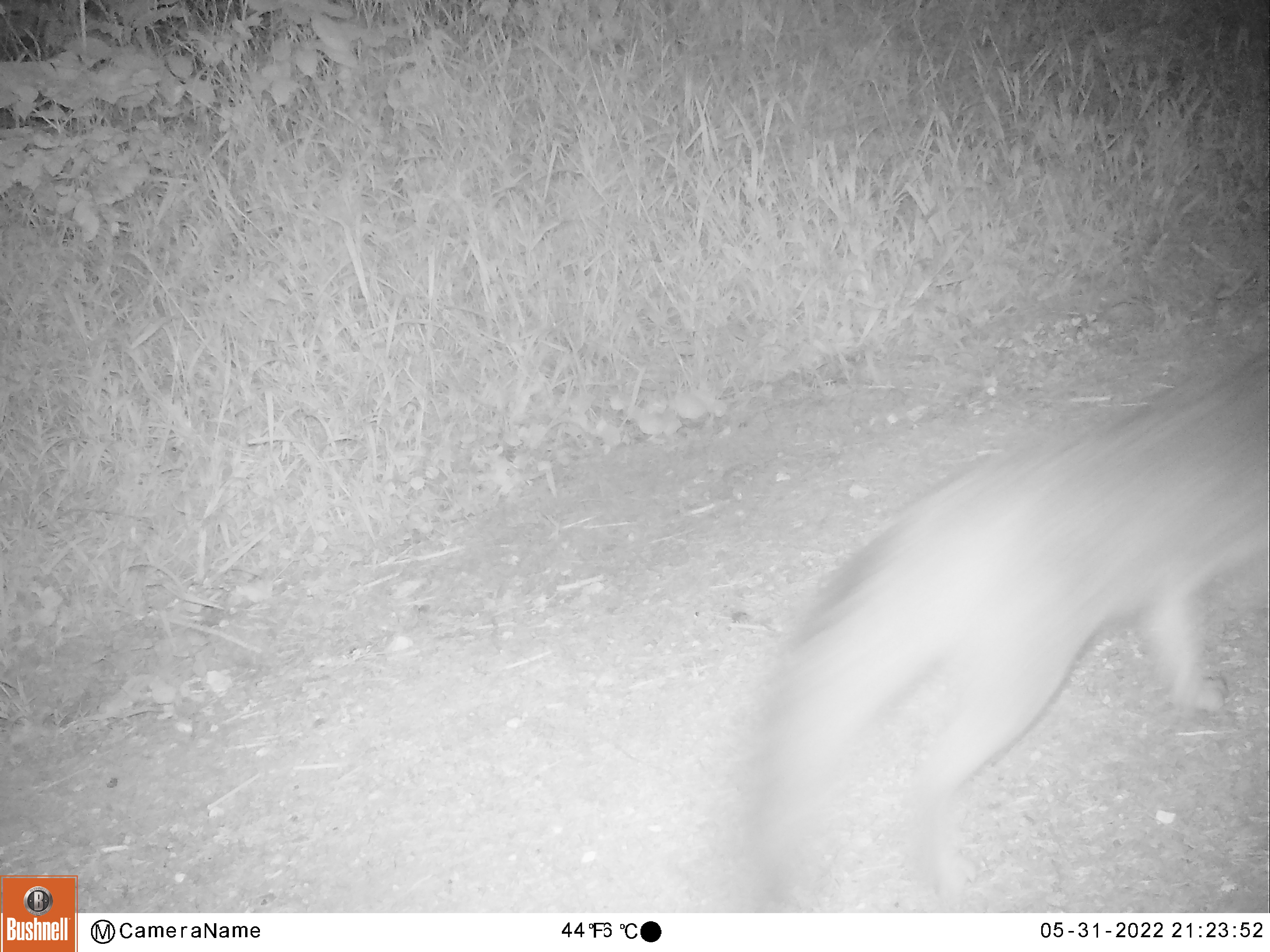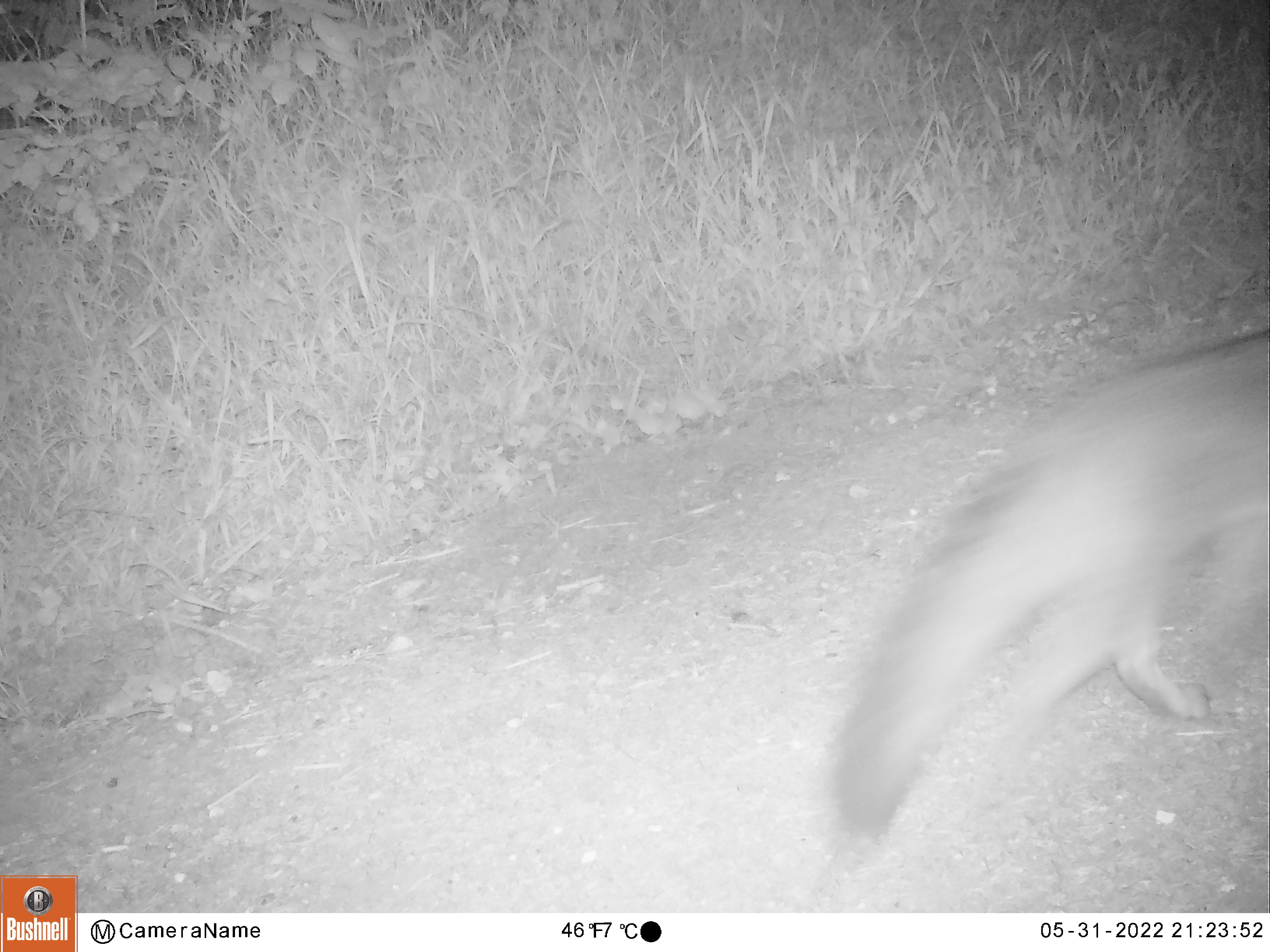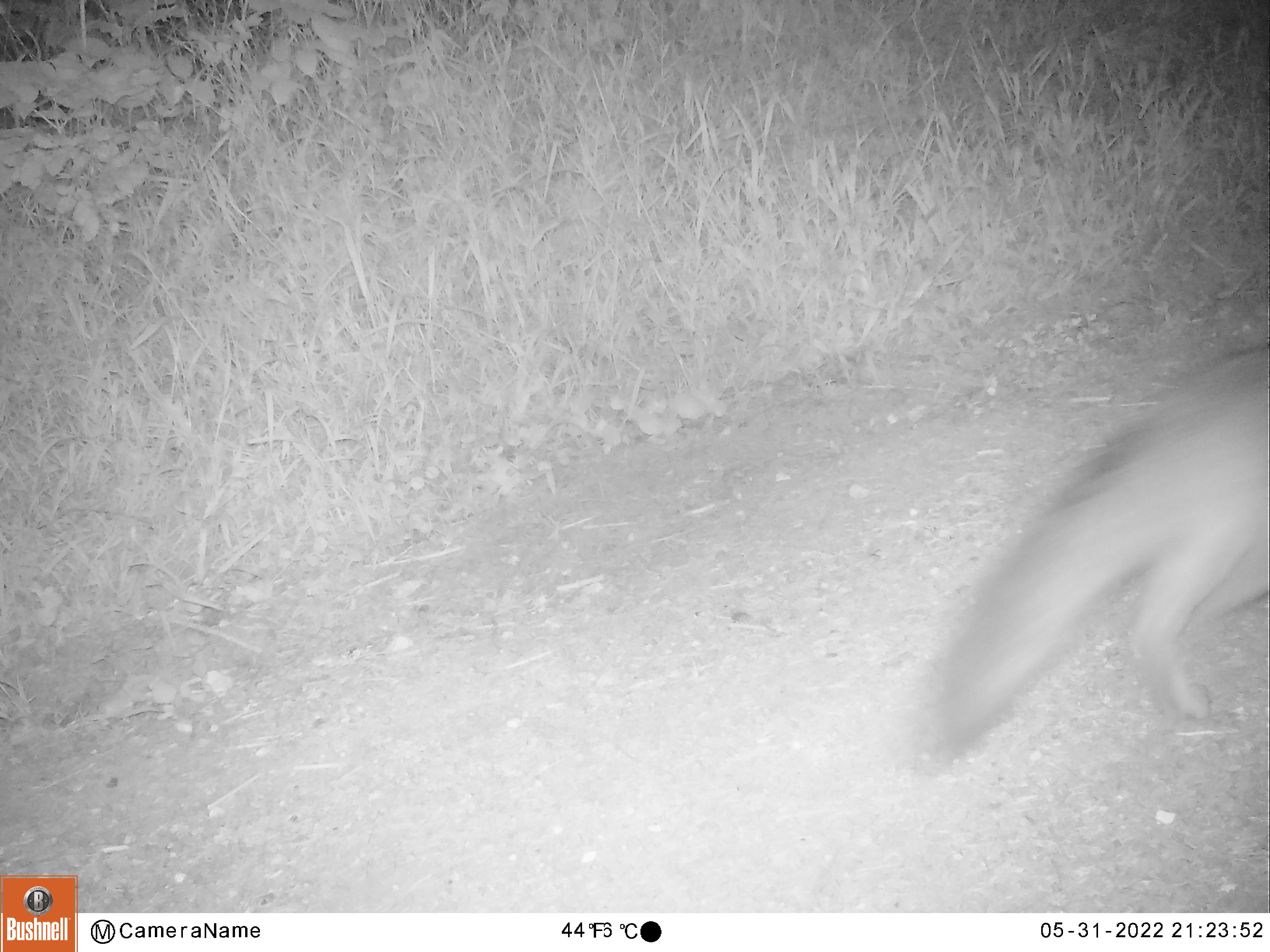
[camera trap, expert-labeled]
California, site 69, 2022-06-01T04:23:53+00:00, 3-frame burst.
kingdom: Animalia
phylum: Chordata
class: Mammalia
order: Carnivora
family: Canidae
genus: Urocyon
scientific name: Urocyon cinereoargenteus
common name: gray fox